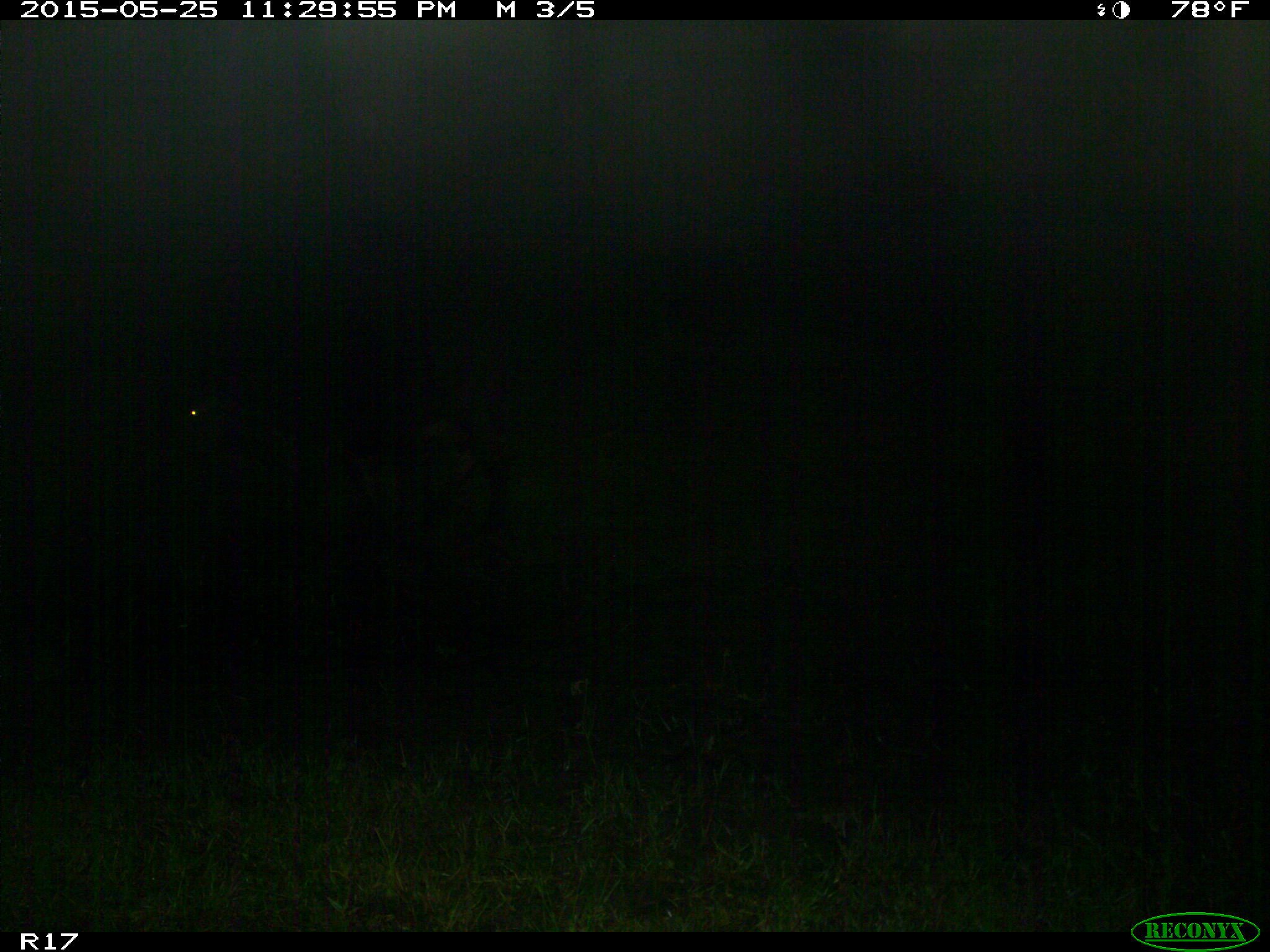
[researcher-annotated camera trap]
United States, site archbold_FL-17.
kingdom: Animalia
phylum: Chordata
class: Mammalia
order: Artiodactyla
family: Bovidae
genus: Bos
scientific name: Bos taurus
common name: domestic cow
Bos taurus (domestic cow).